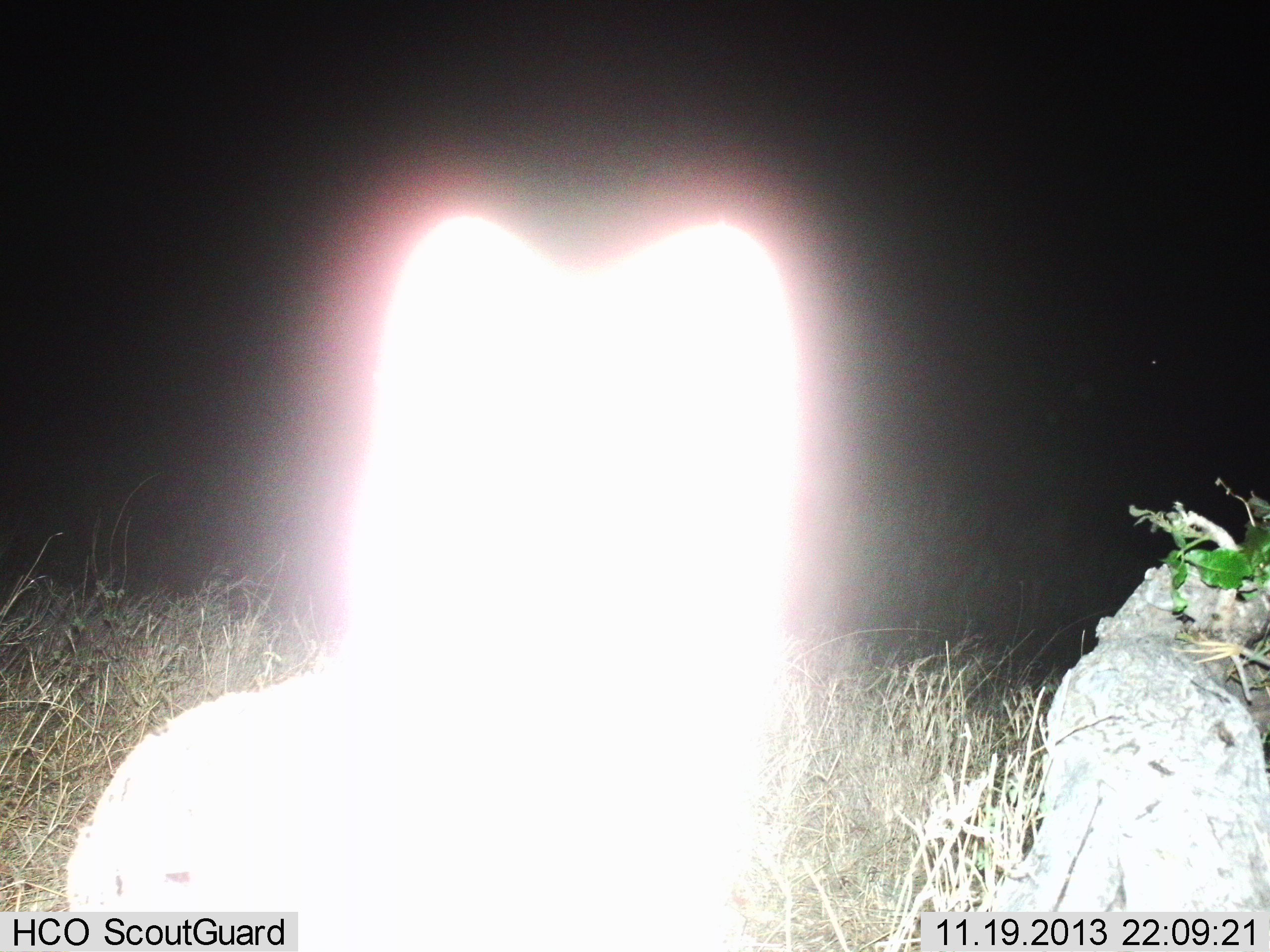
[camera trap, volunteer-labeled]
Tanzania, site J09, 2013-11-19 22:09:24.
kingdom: Animalia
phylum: Chordata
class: Mammalia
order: Carnivora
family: Felidae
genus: Leptailurus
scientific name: Leptailurus serval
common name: serval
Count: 1.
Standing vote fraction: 100%.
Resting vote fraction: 0%.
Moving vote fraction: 0%.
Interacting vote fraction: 0%.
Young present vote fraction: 0%.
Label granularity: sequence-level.